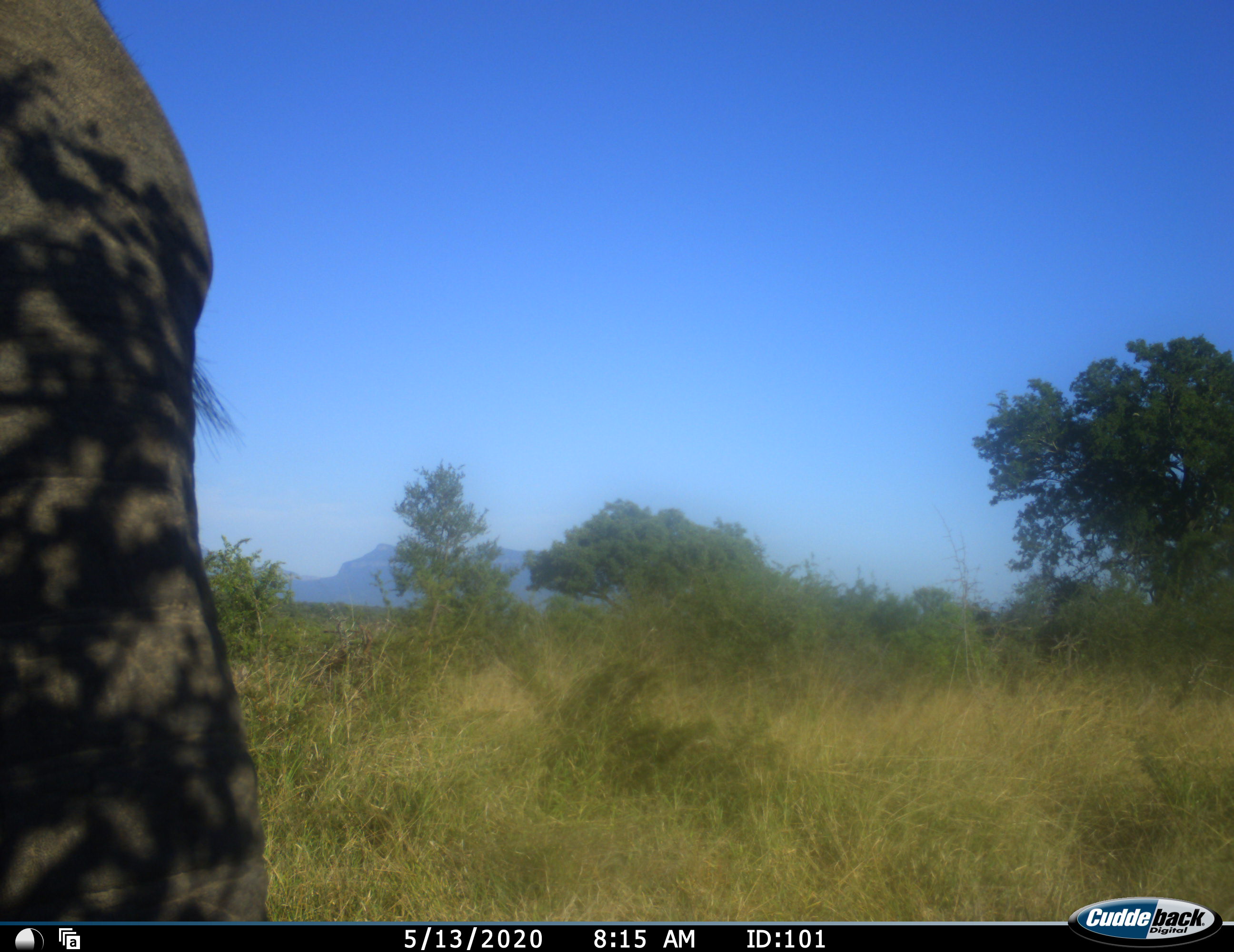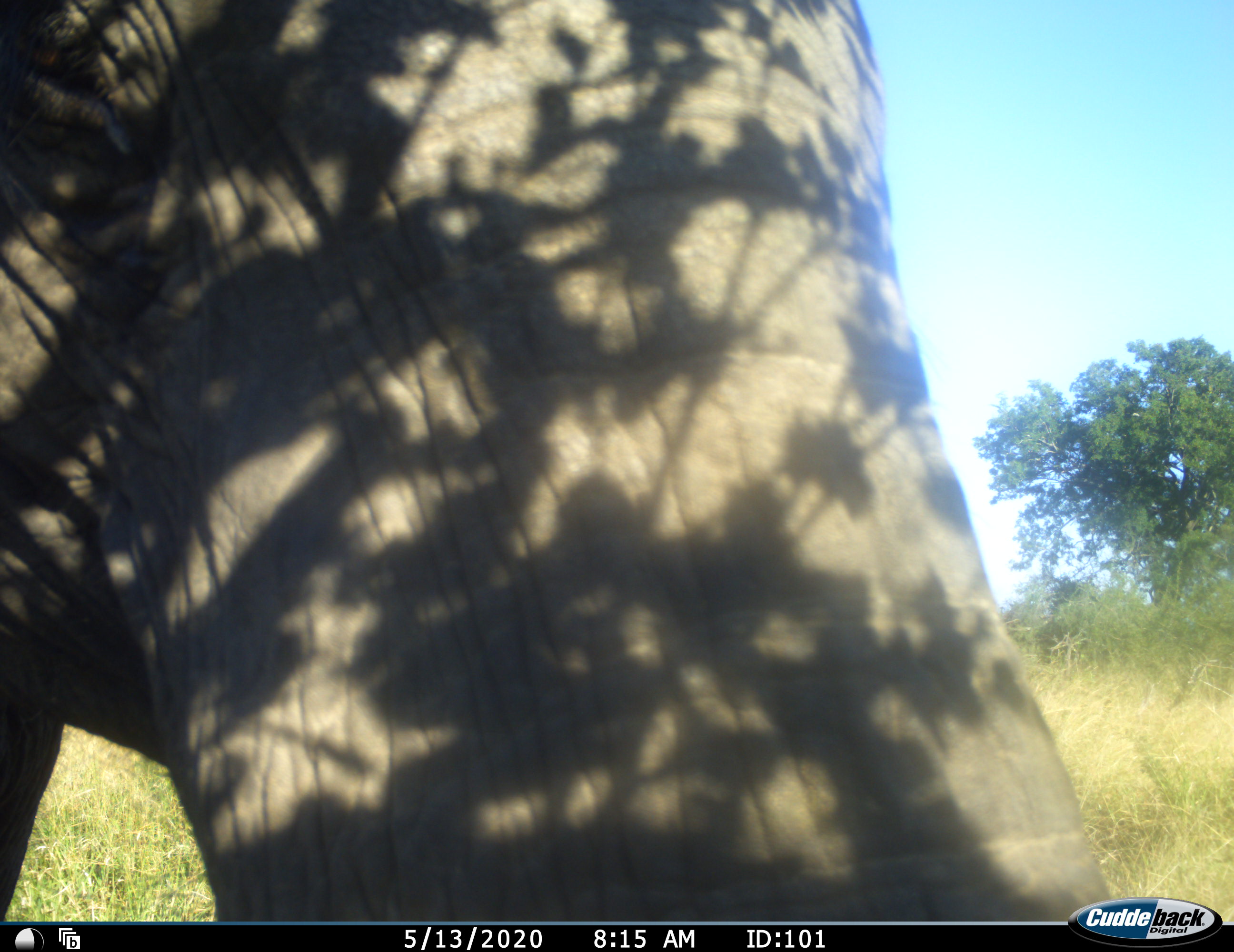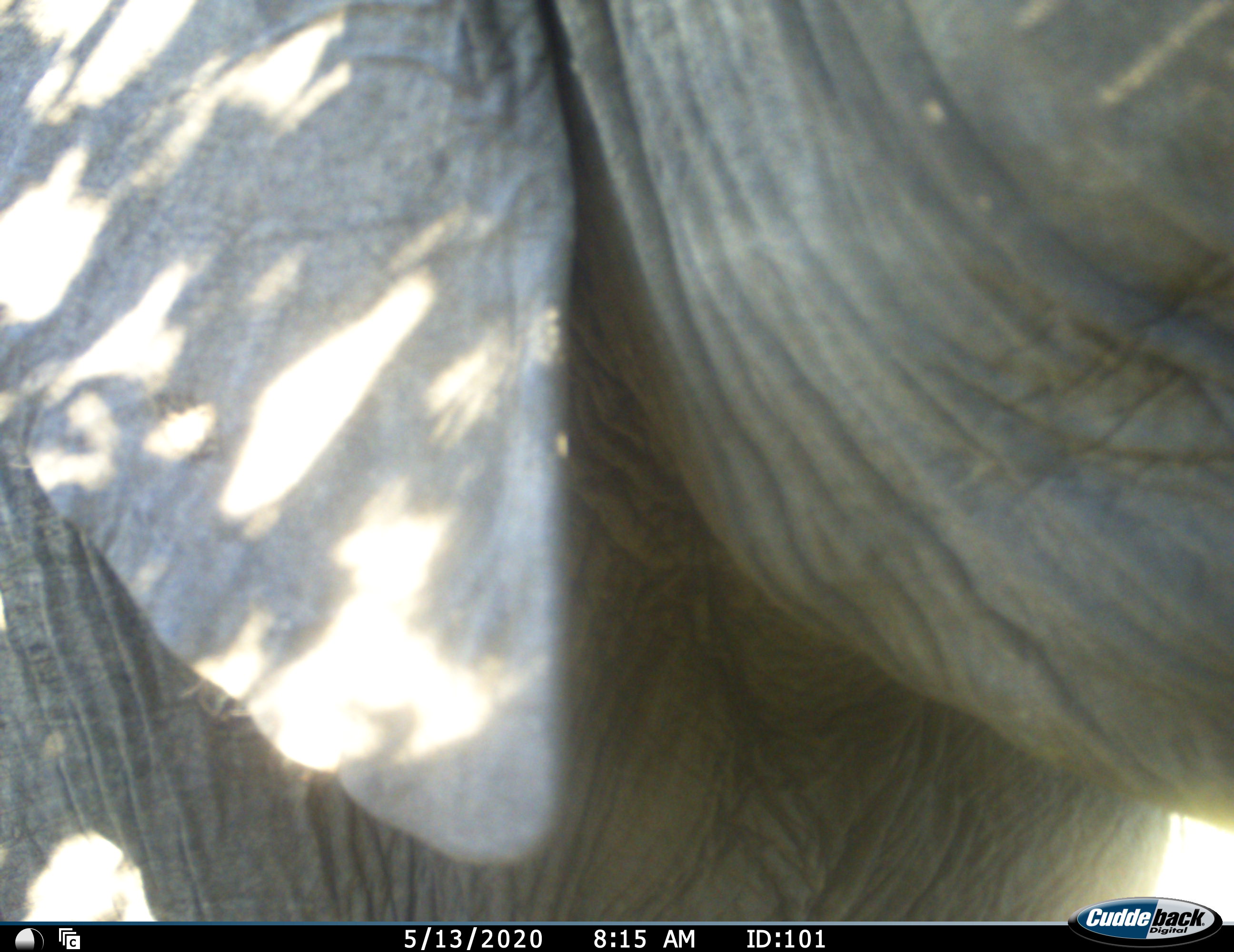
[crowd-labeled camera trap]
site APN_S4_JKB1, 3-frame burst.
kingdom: Animalia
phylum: Chordata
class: Mammalia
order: Proboscidea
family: Elephantidae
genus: Loxodonta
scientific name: Loxodonta africana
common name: african bush elephant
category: elephant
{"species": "elephant (african bush elephant) (Loxodonta africana)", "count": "1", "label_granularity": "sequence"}